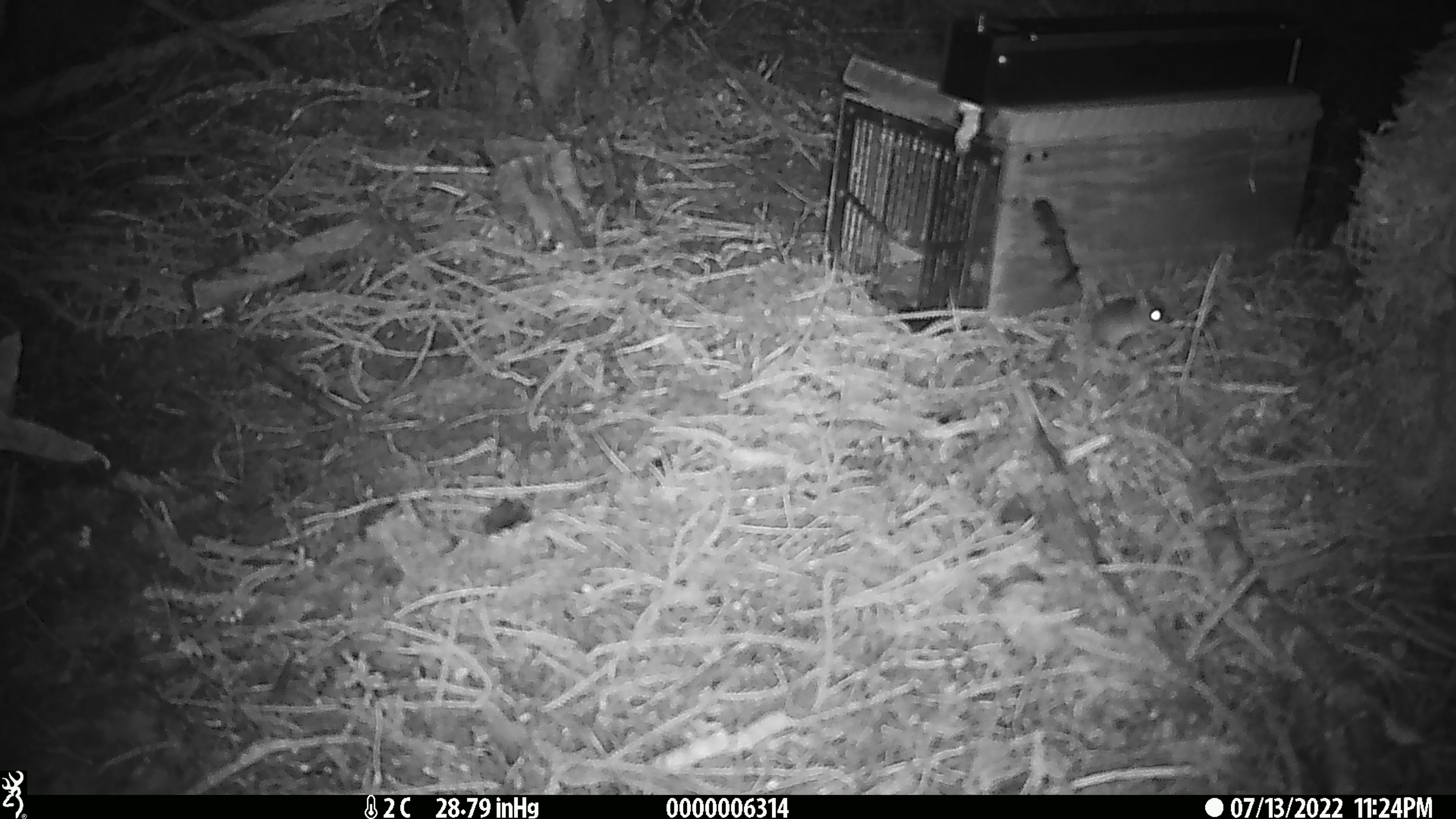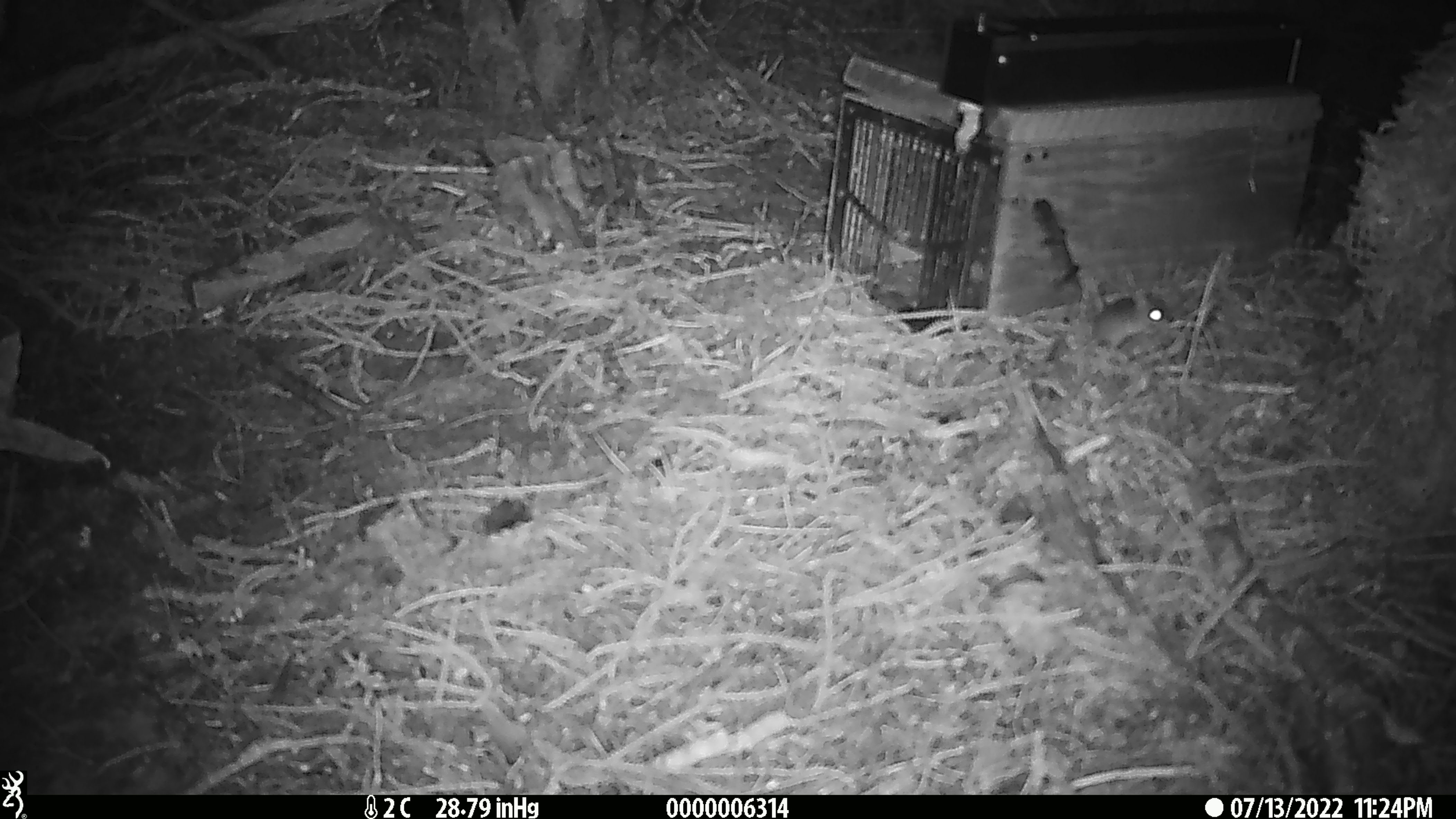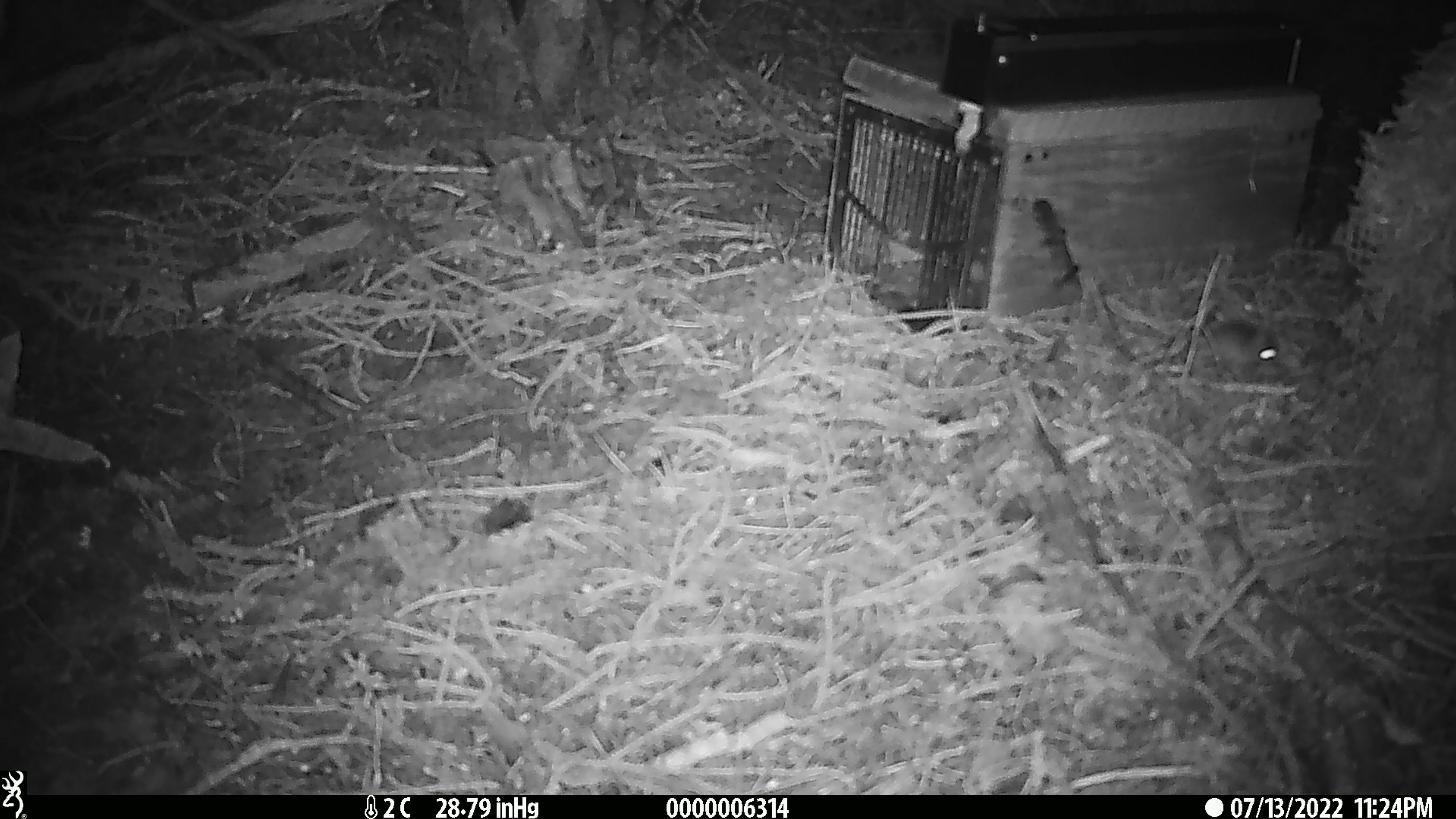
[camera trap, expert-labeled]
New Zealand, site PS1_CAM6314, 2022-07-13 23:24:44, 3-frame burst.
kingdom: Animalia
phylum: Chordata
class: Mammalia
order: Rodentia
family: Muridae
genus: Mus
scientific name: Mus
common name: mouse